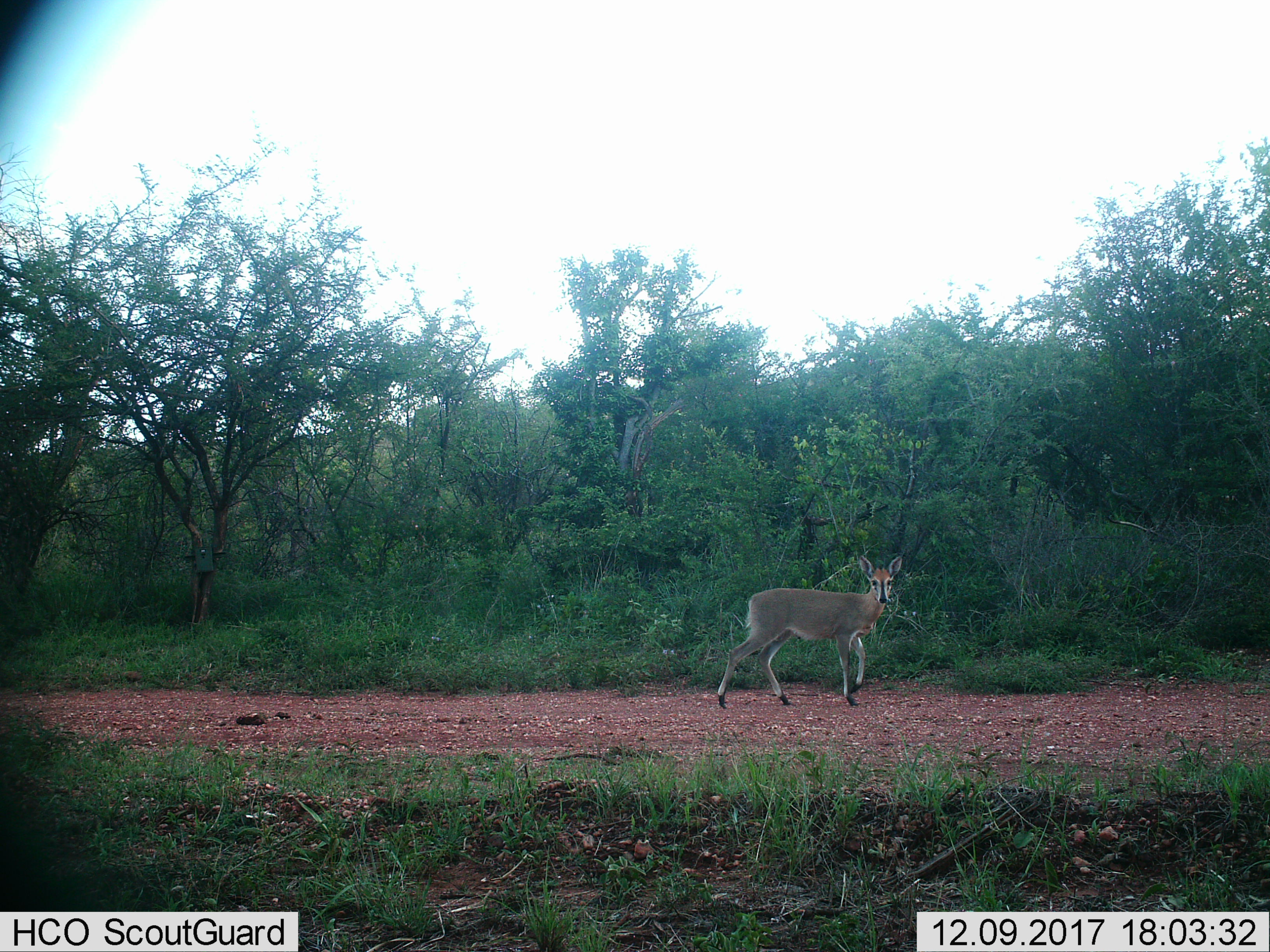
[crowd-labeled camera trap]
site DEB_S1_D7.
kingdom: Animalia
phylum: Chordata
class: Mammalia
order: Artiodactyla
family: Bovidae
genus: Sylvicapra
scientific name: Sylvicapra grimmia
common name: common duiker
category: duikercommongrey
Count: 1.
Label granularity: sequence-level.